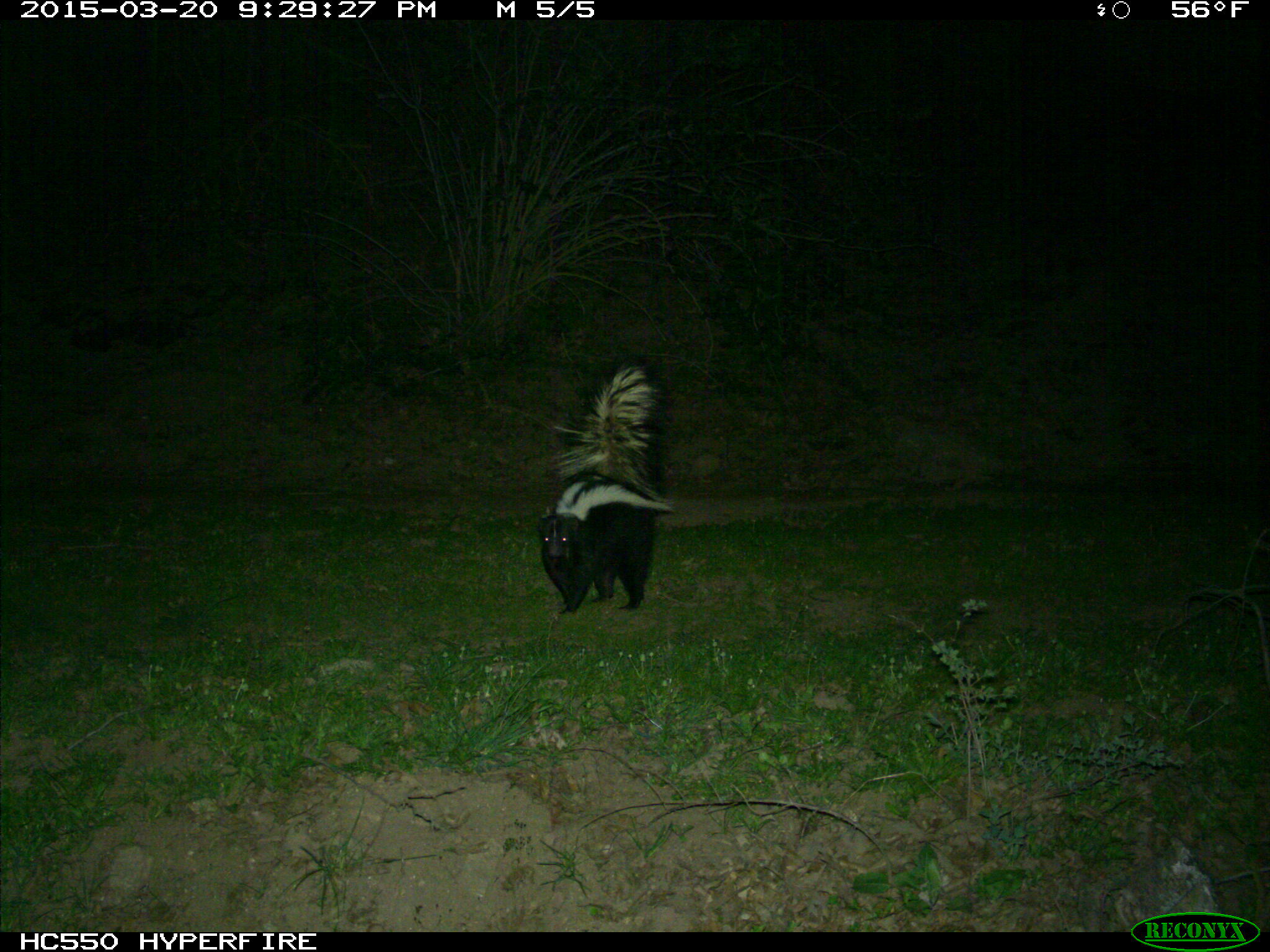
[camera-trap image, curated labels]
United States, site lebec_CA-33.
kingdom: Animalia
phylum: Chordata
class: Mammalia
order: Carnivora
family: Mephitidae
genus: Mephitis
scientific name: Mephitis mephitis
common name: striped skunk